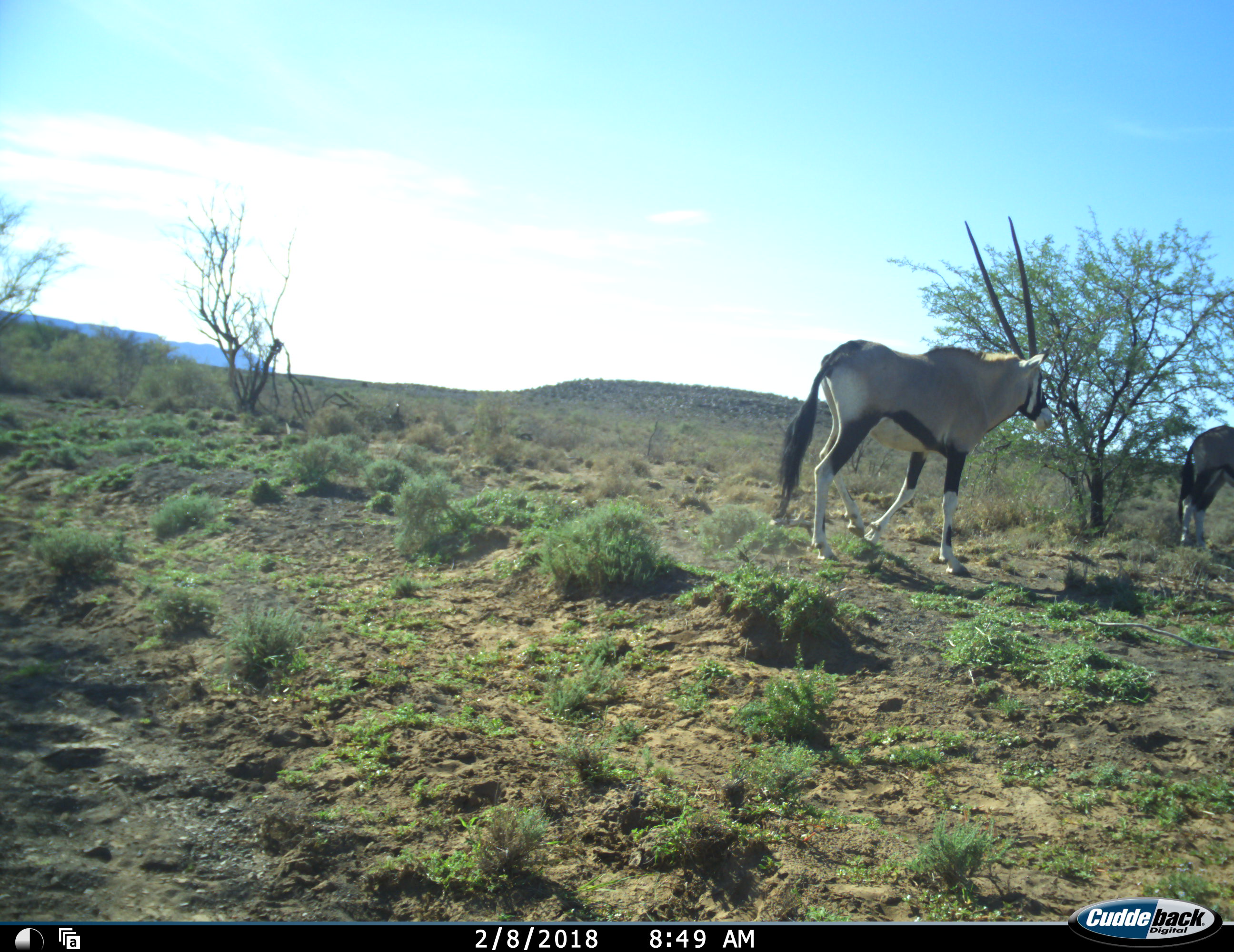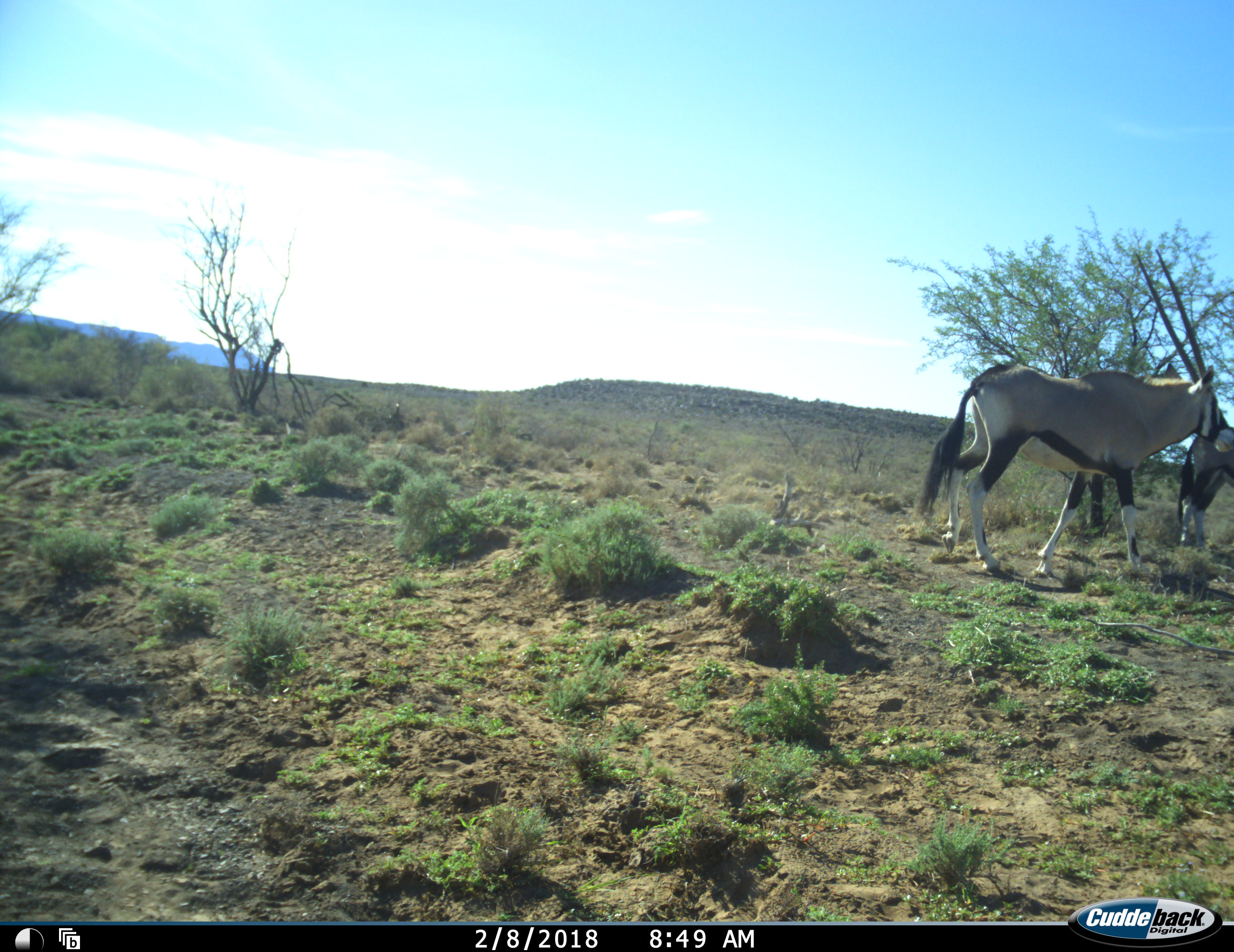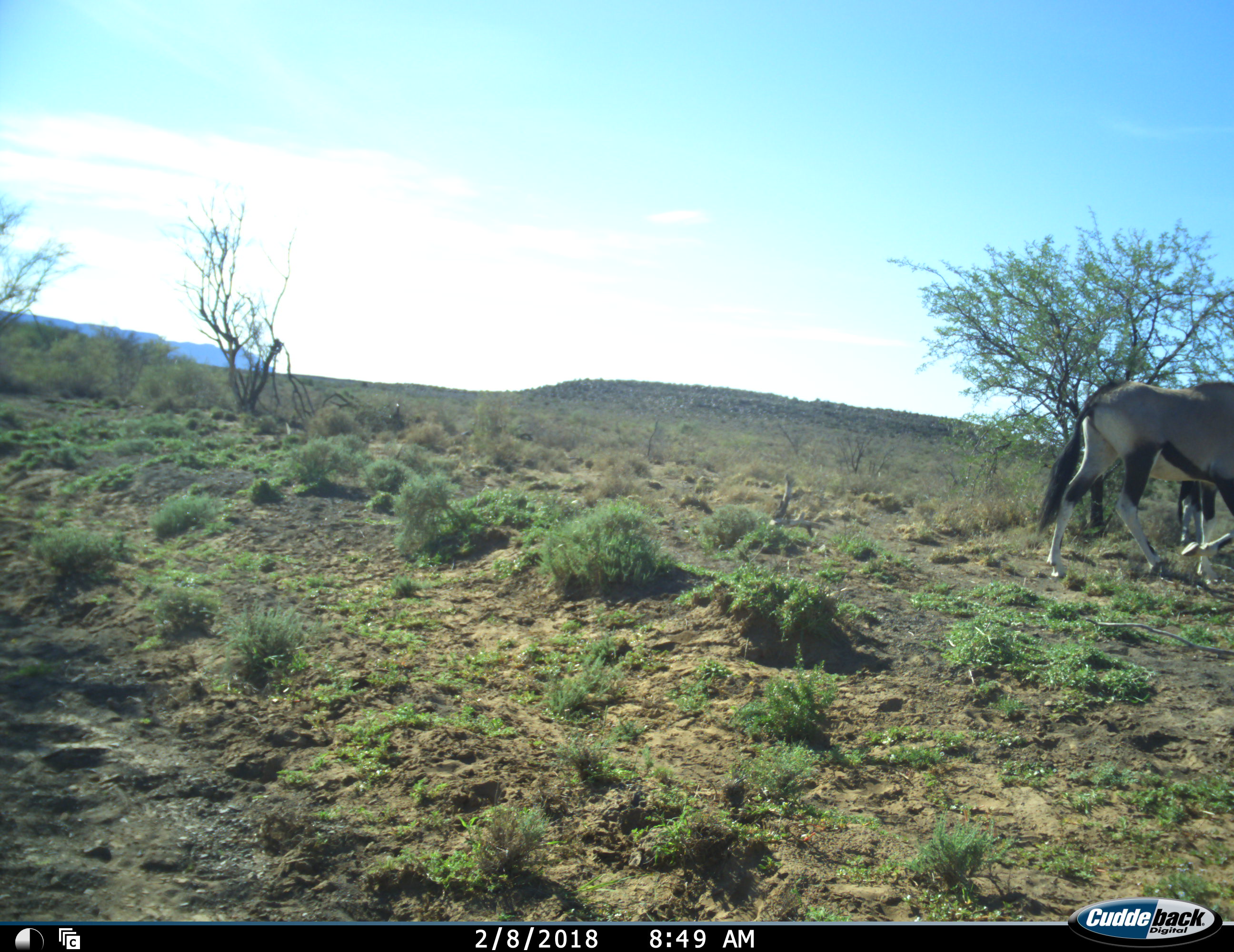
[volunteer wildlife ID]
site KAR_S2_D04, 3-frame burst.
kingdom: Animalia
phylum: Chordata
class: Mammalia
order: Artiodactyla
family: Bovidae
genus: Oryx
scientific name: Oryx gazella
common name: gemsbok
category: oryx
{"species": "oryx (gemsbok) (Oryx gazella)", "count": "2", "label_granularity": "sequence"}